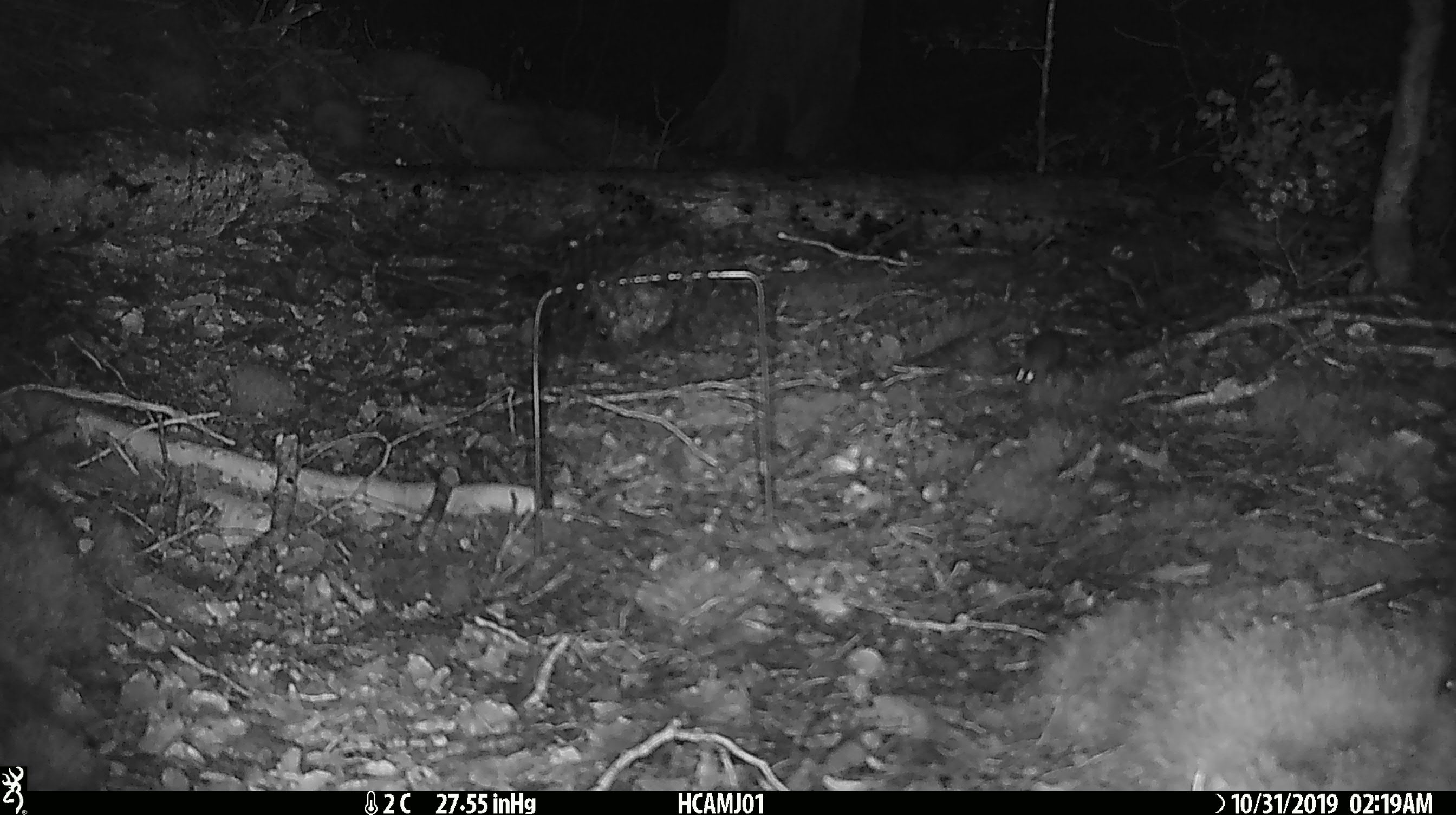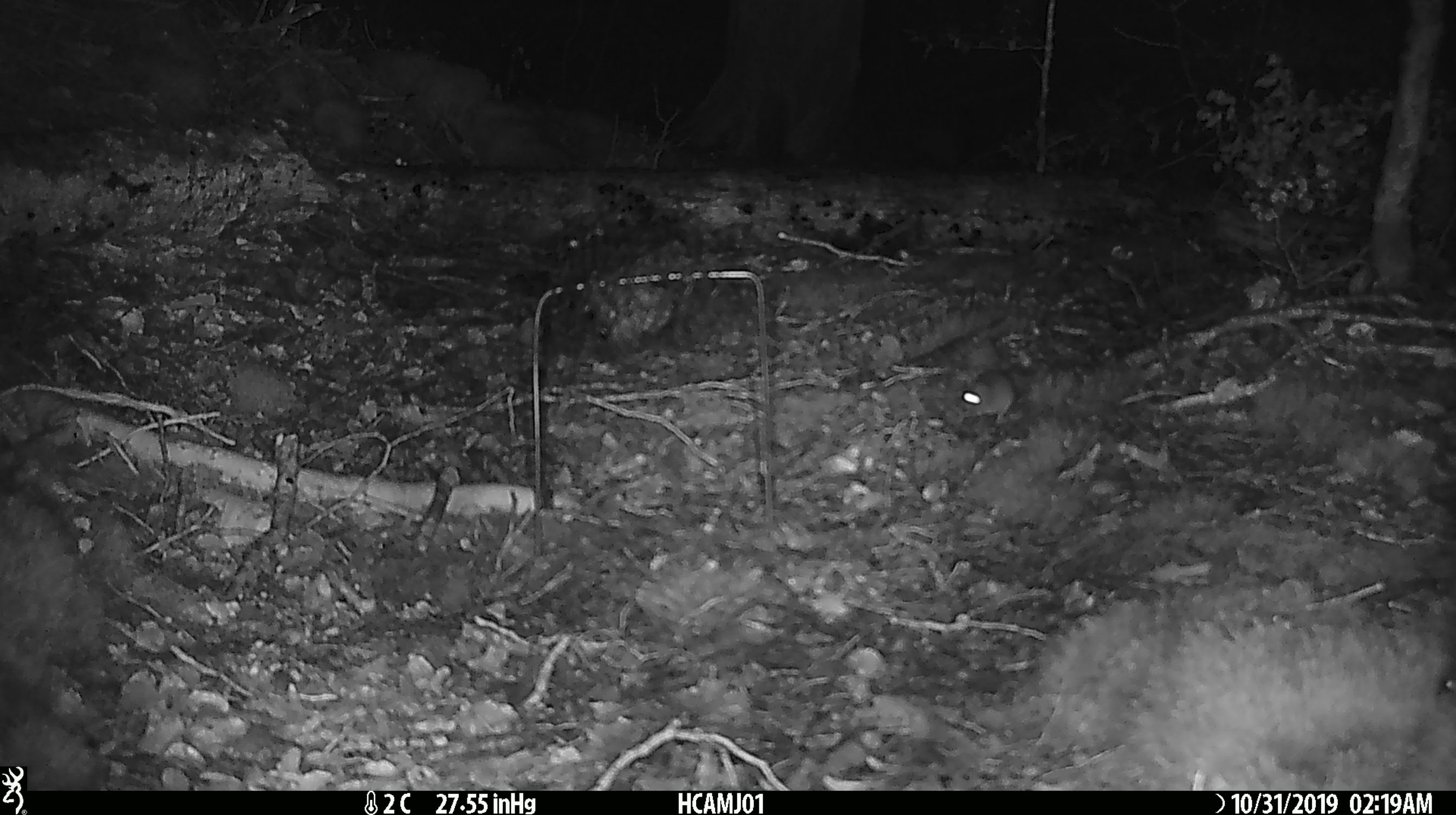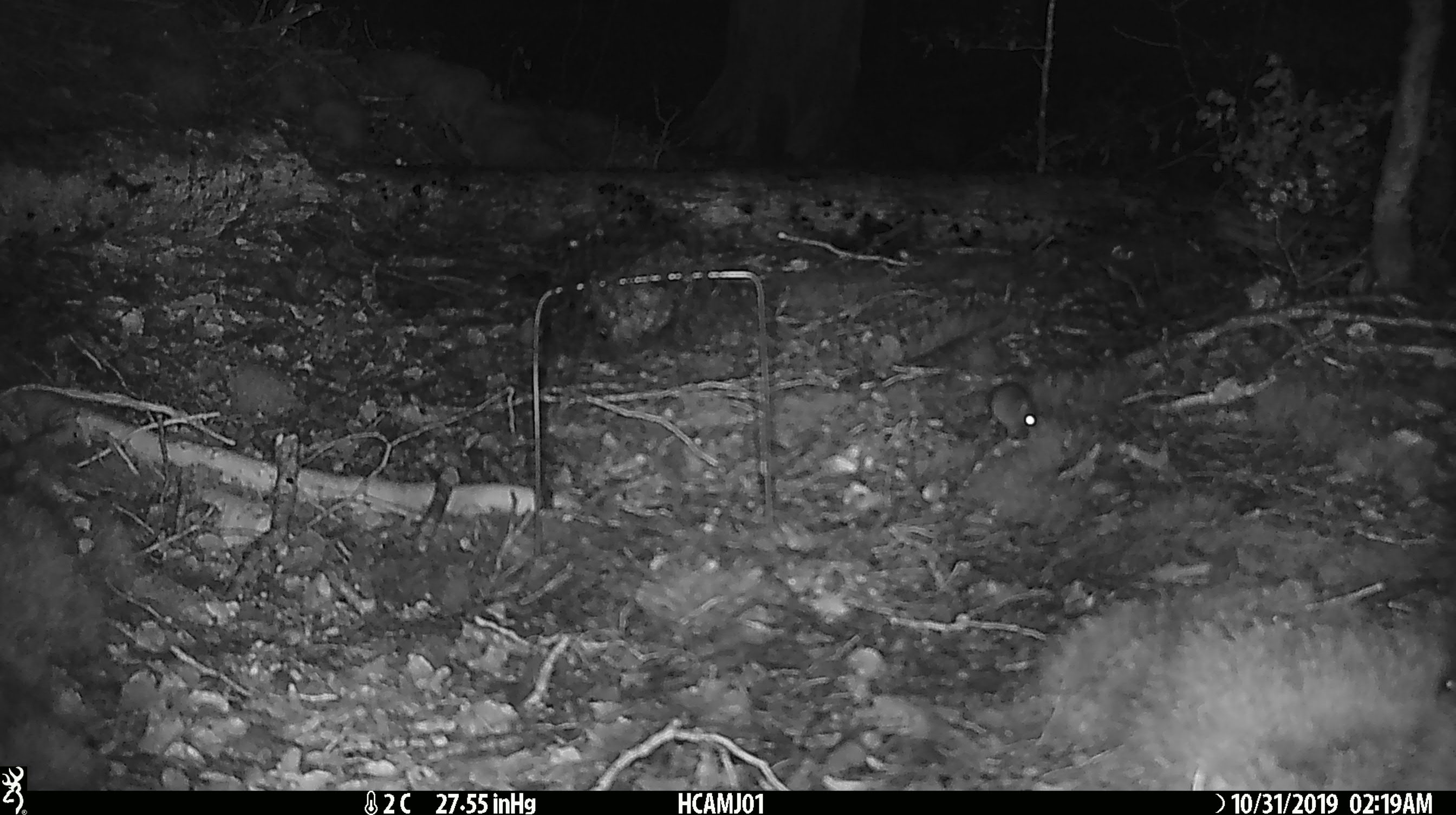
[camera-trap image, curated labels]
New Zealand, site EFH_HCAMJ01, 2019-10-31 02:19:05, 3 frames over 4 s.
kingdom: Animalia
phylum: Chordata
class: Mammalia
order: Rodentia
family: Muridae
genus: Mus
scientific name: Mus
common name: mouse